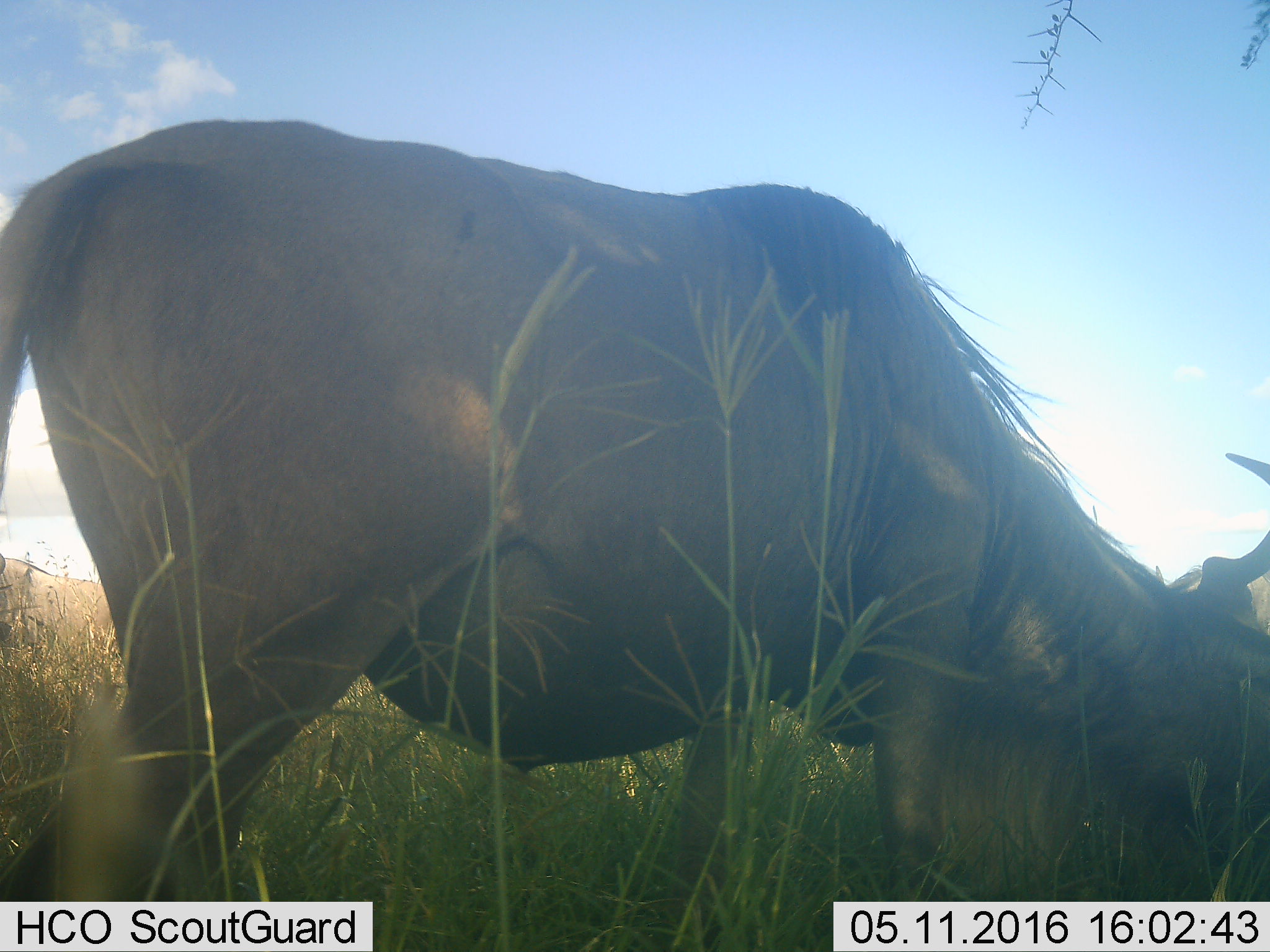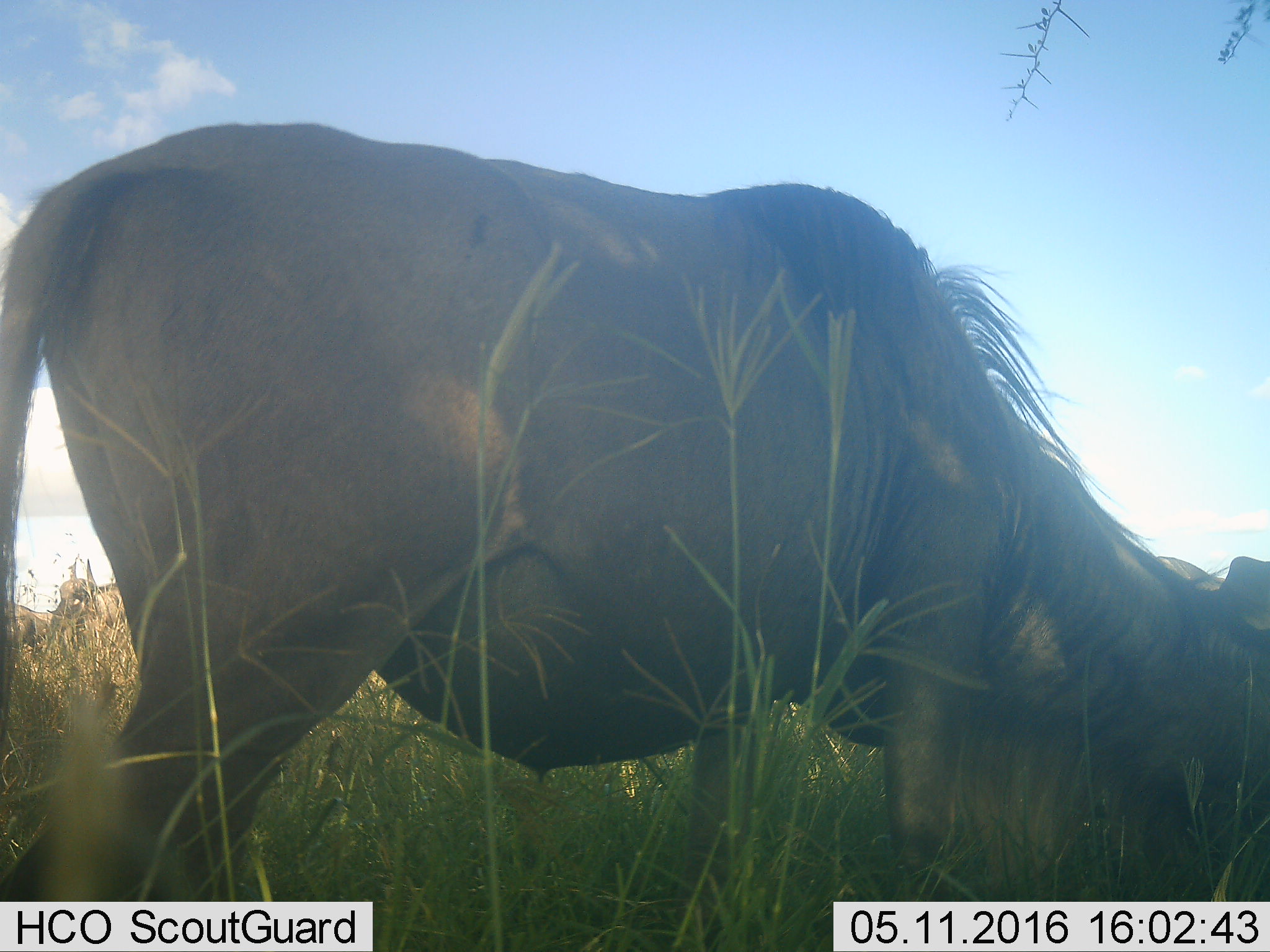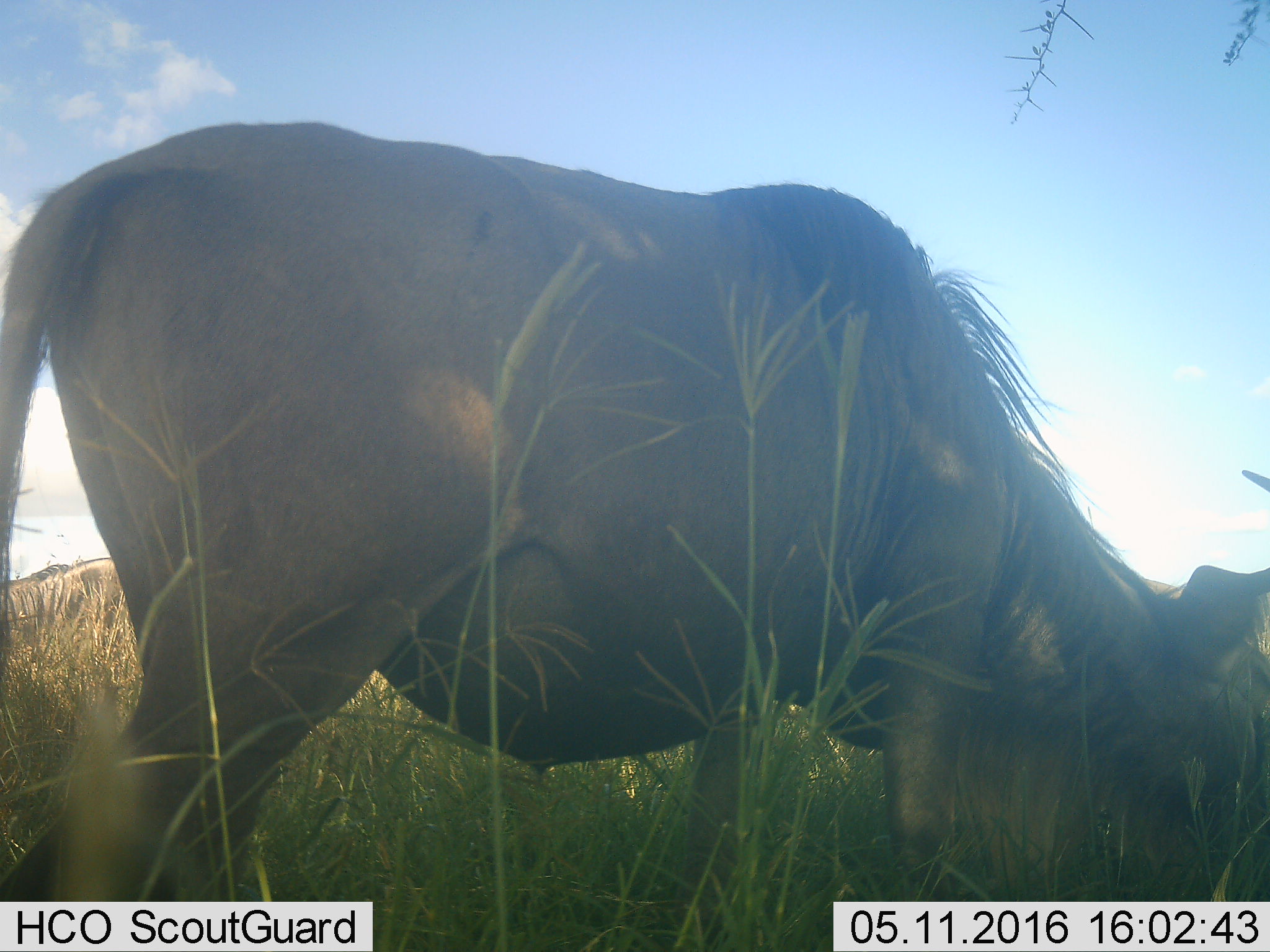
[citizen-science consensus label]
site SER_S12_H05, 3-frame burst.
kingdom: Animalia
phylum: Chordata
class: Mammalia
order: Artiodactyla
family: Bovidae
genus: Connochaetes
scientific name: Connochaetes taurinus taurinus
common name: blue wildebeest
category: wildebeestblue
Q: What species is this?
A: Wildebeestblue (blue wildebeest) (Connochaetes taurinus taurinus).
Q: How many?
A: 2.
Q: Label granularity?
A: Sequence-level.